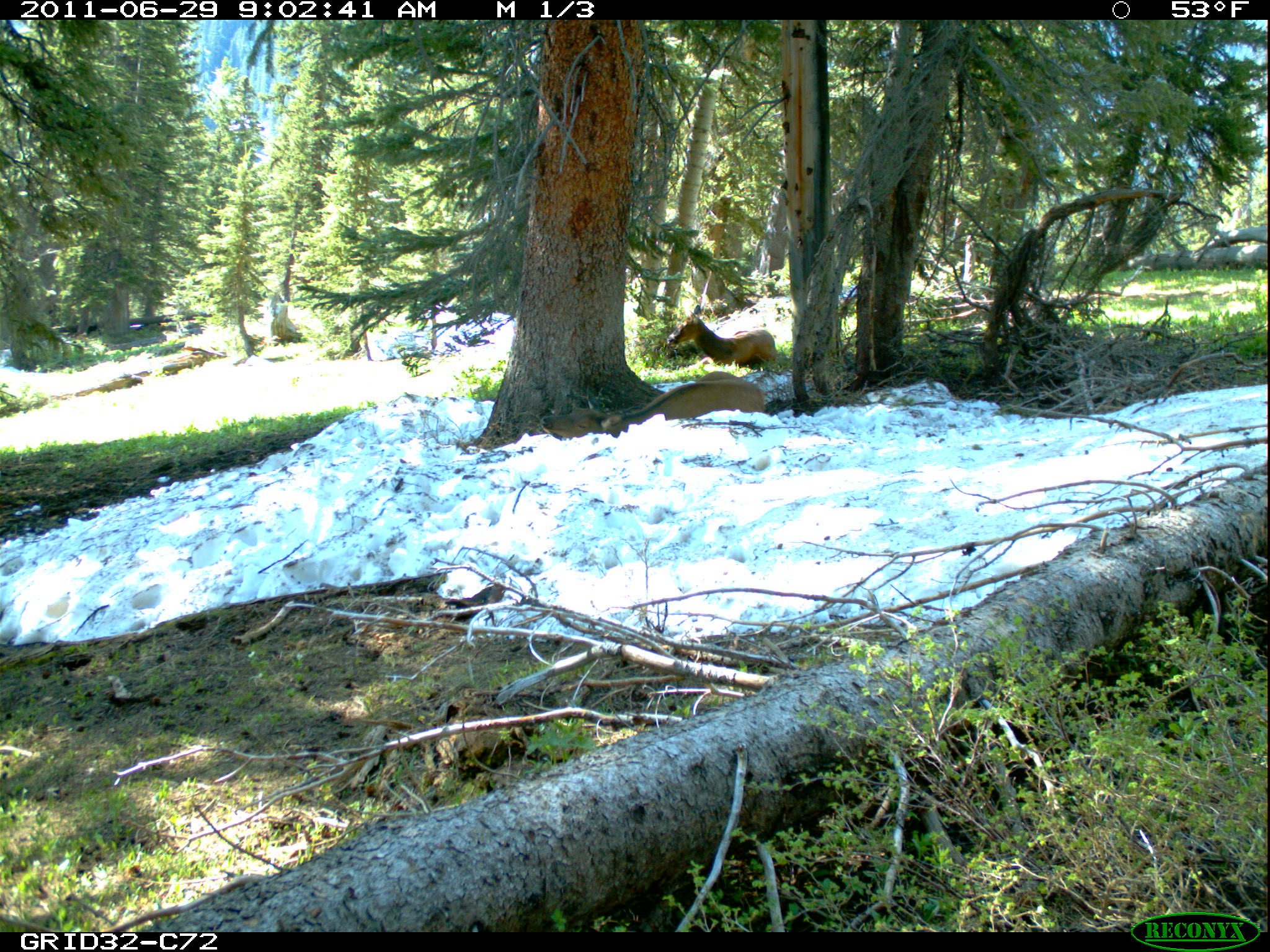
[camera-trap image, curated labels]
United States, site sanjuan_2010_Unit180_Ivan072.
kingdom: Animalia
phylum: Chordata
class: Mammalia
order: Artiodactyla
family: Cervidae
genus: Cervus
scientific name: Cervus elaphus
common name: red deer